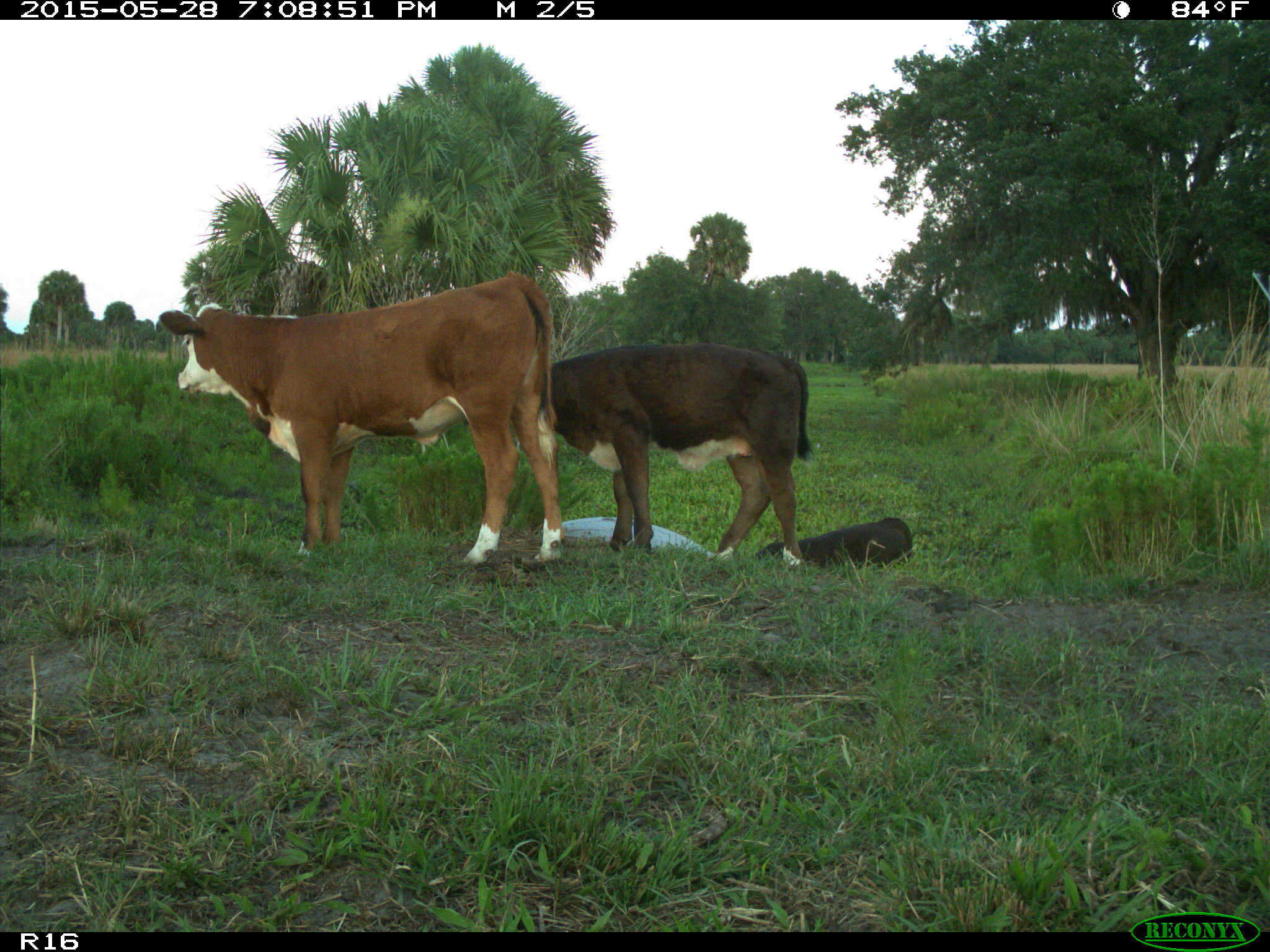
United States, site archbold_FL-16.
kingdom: Animalia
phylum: Chordata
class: Mammalia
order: Artiodactyla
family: Bovidae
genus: Bos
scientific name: Bos taurus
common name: domestic cow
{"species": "Bos taurus (domestic cow)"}